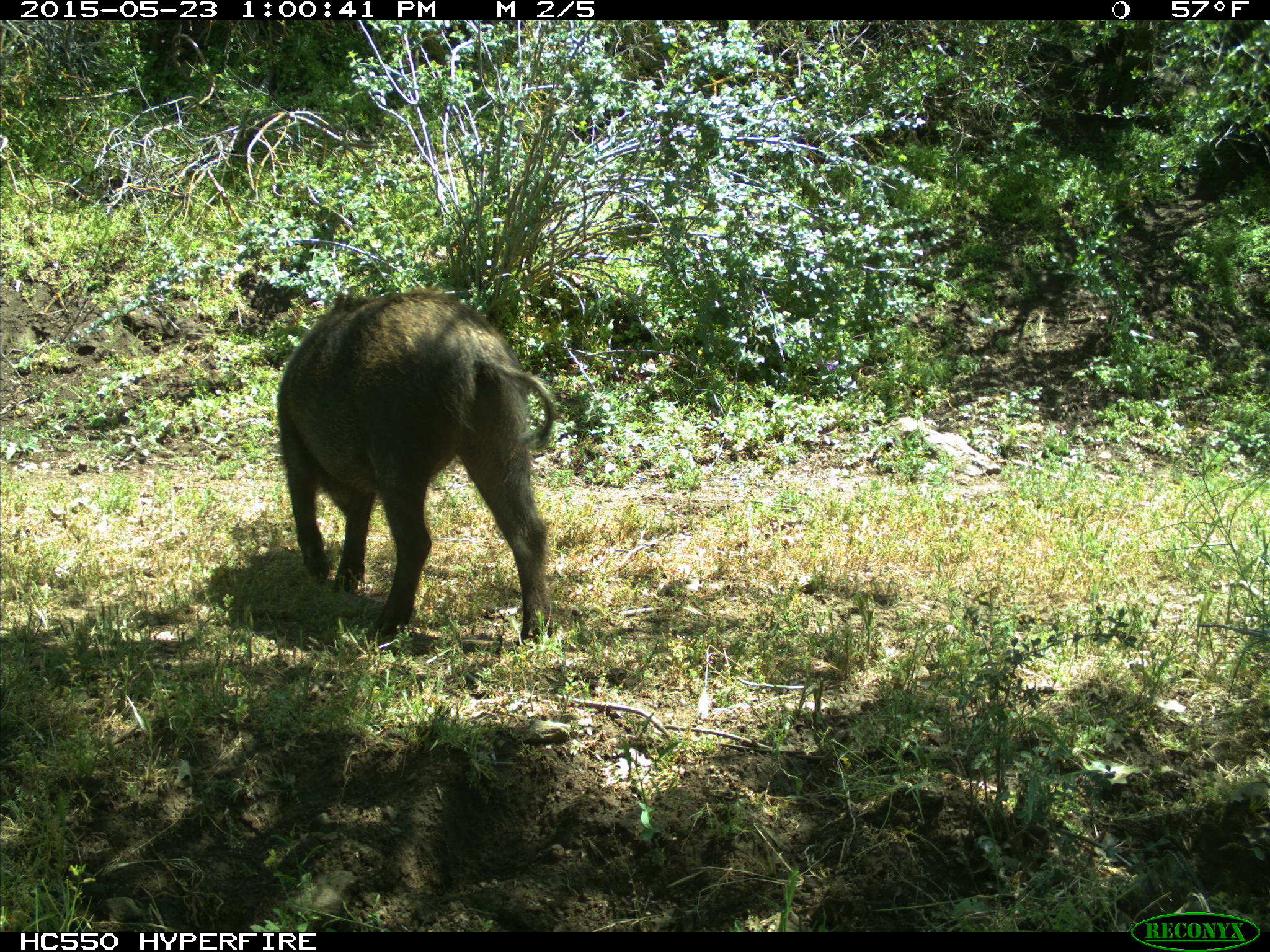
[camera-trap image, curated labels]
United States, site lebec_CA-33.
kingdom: Animalia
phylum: Chordata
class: Mammalia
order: Artiodactyla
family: Suidae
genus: Sus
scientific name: Sus scrofa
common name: wild boar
Sus scrofa (wild boar).